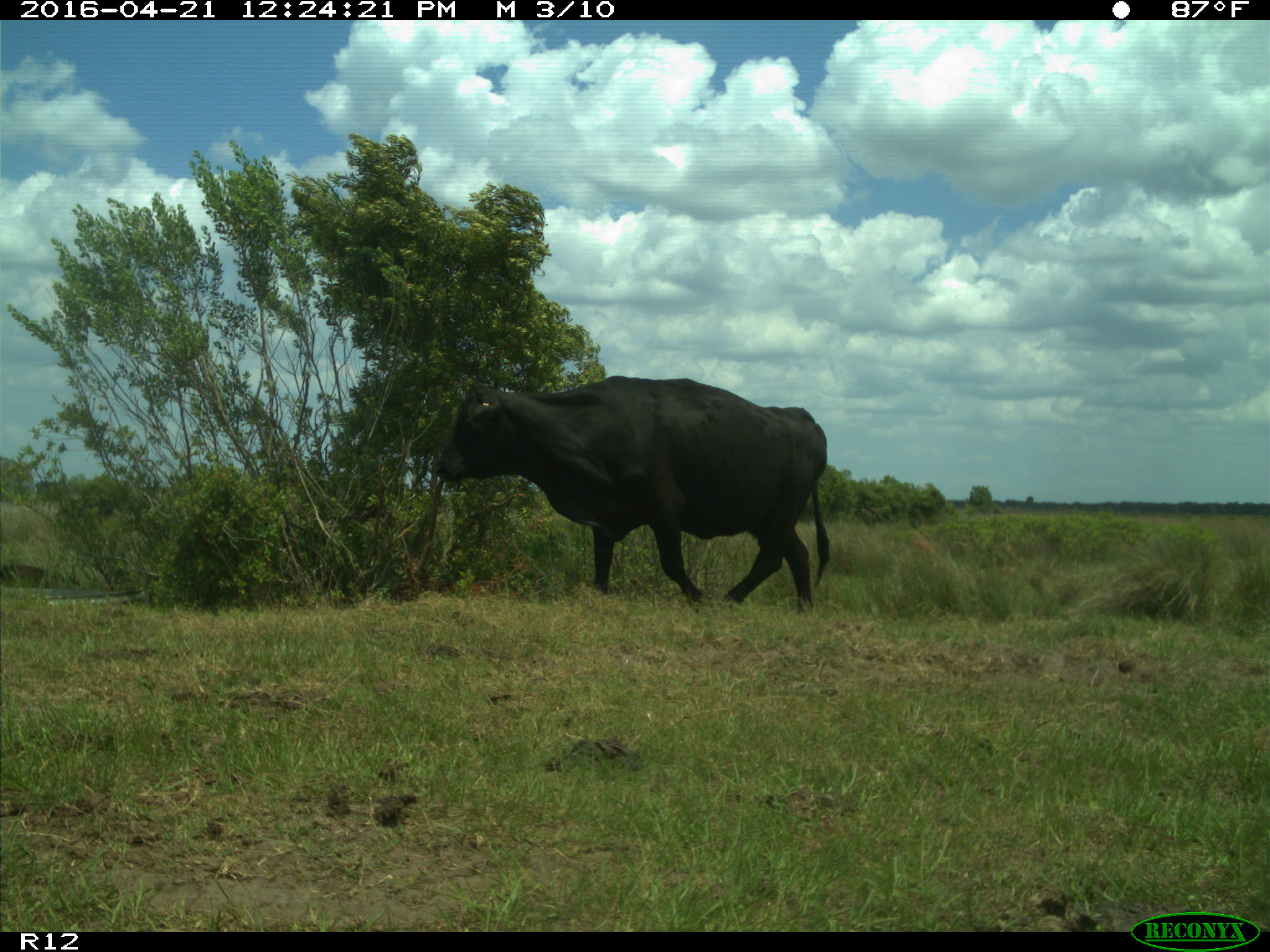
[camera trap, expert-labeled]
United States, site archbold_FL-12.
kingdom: Animalia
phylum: Chordata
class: Mammalia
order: Artiodactyla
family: Bovidae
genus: Bos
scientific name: Bos taurus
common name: domestic cow